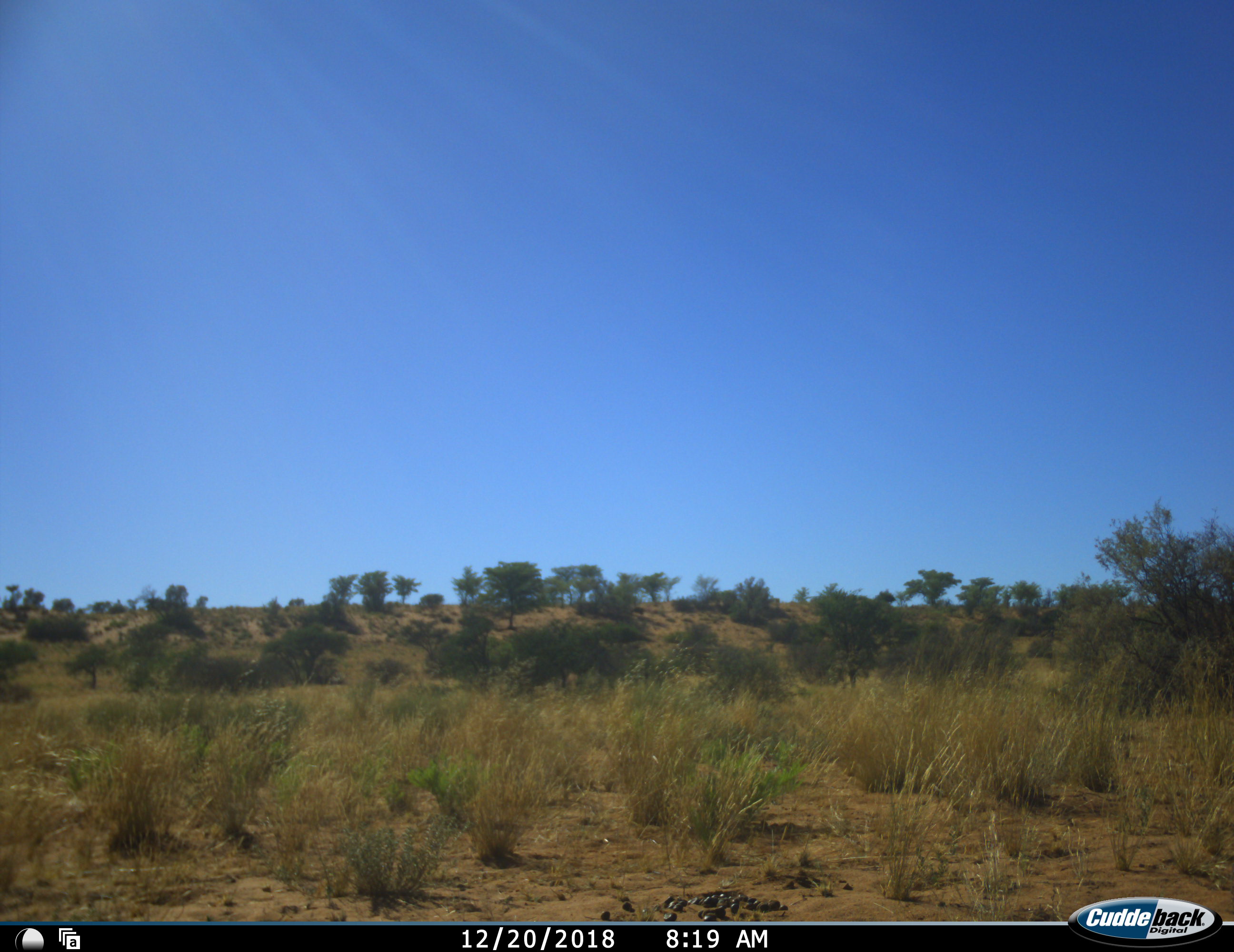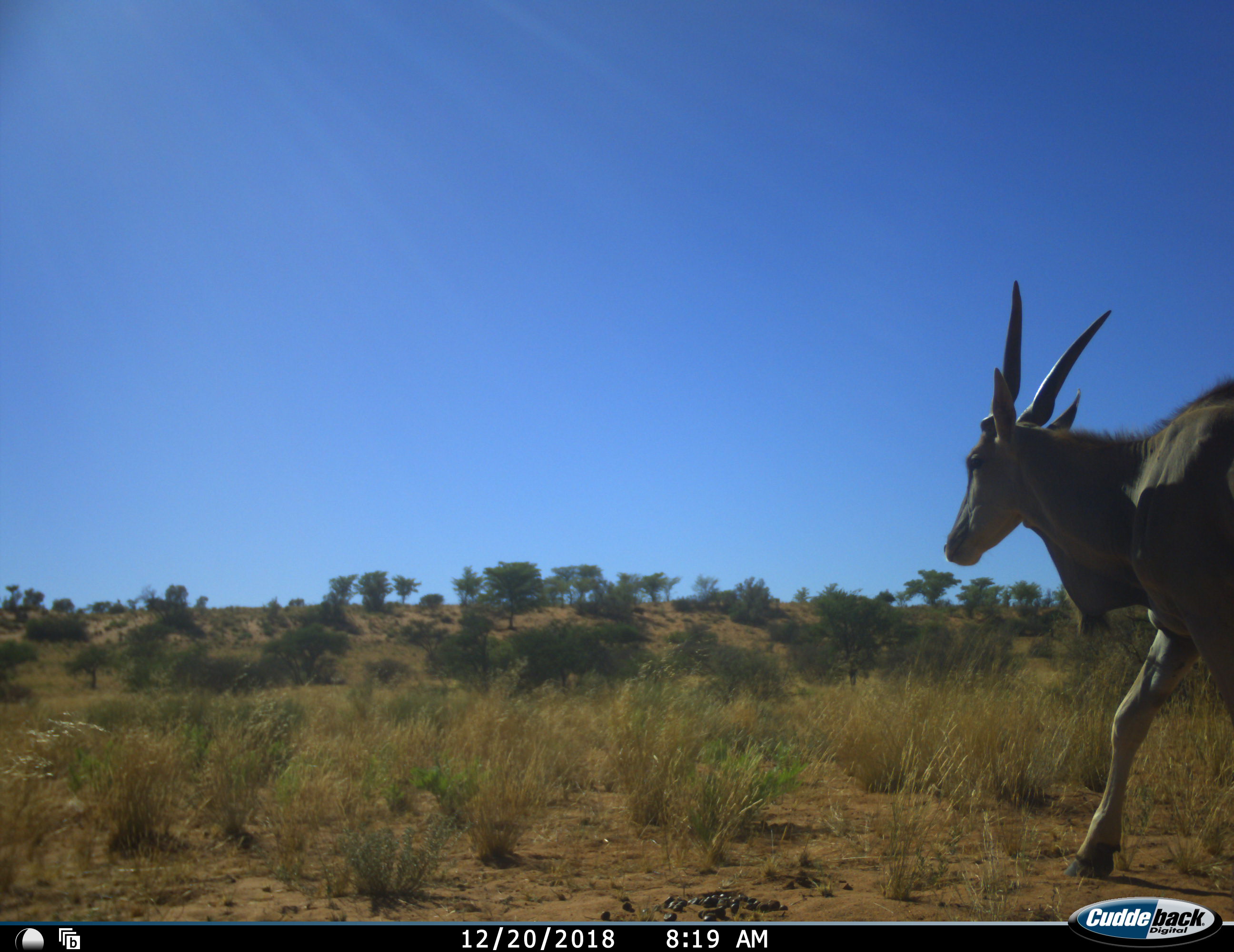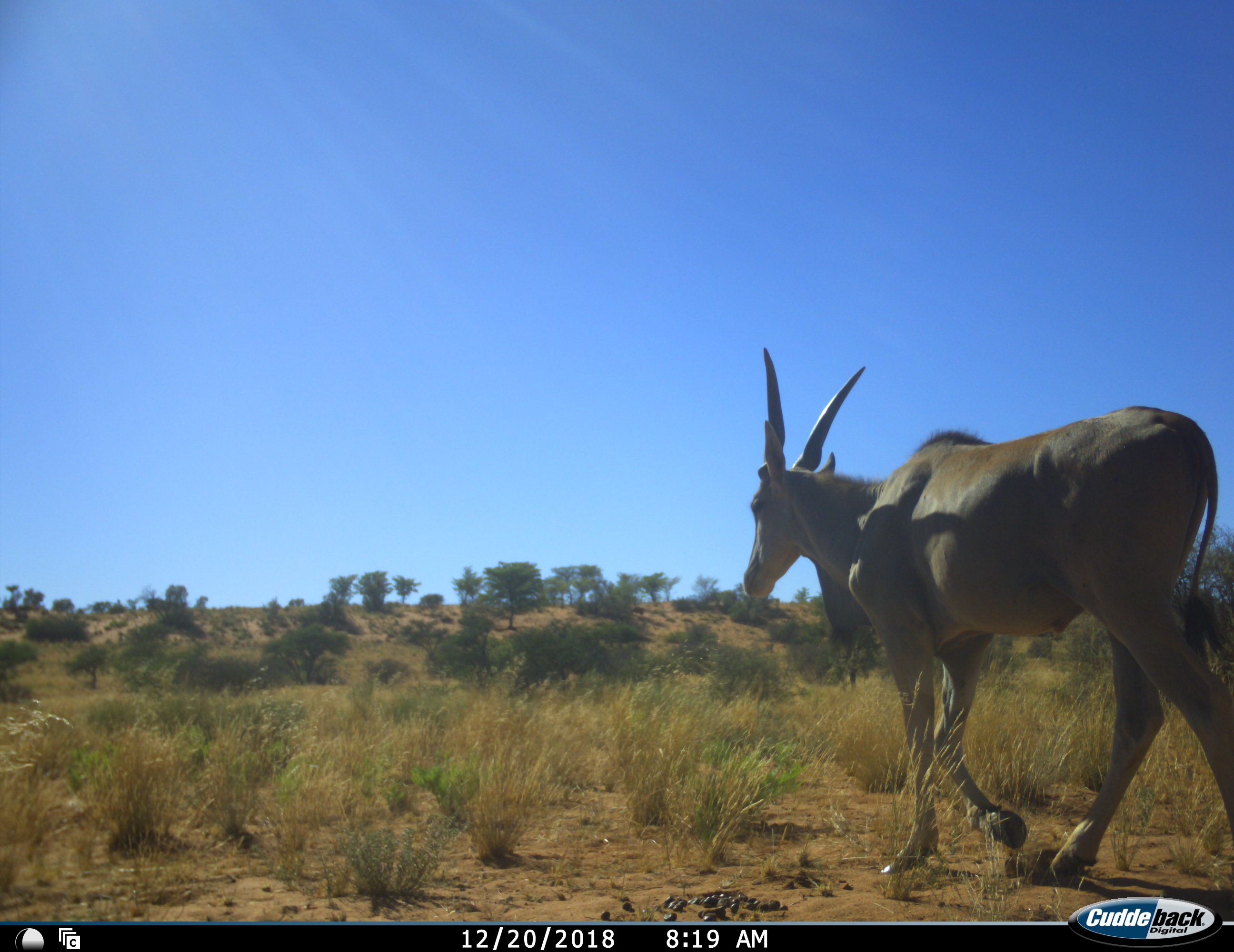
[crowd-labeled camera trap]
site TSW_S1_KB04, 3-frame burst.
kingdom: Animalia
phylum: Chordata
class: Mammalia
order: Artiodactyla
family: Bovidae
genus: Tragelaphus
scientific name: Tragelaphus oryx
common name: eland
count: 1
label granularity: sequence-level